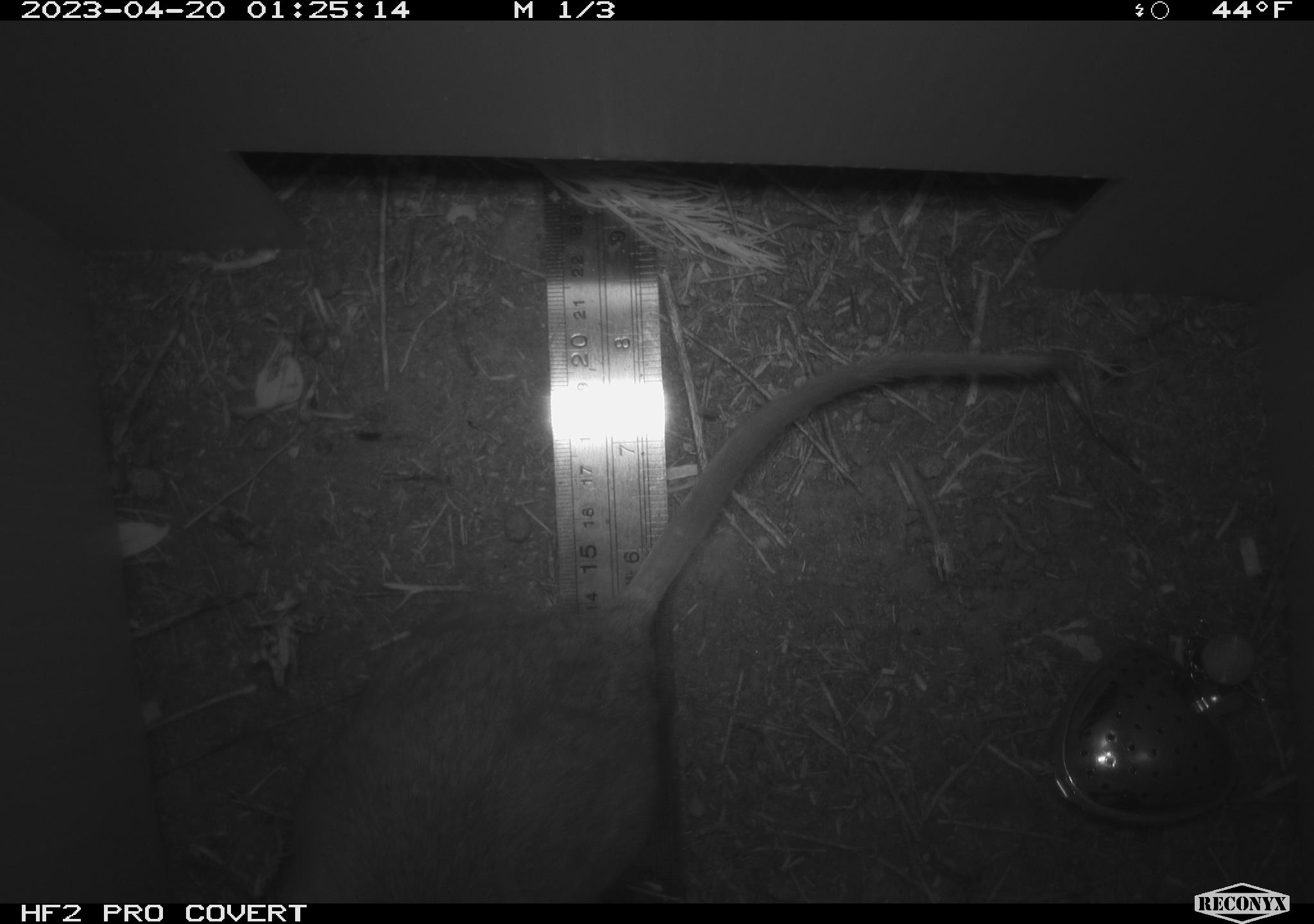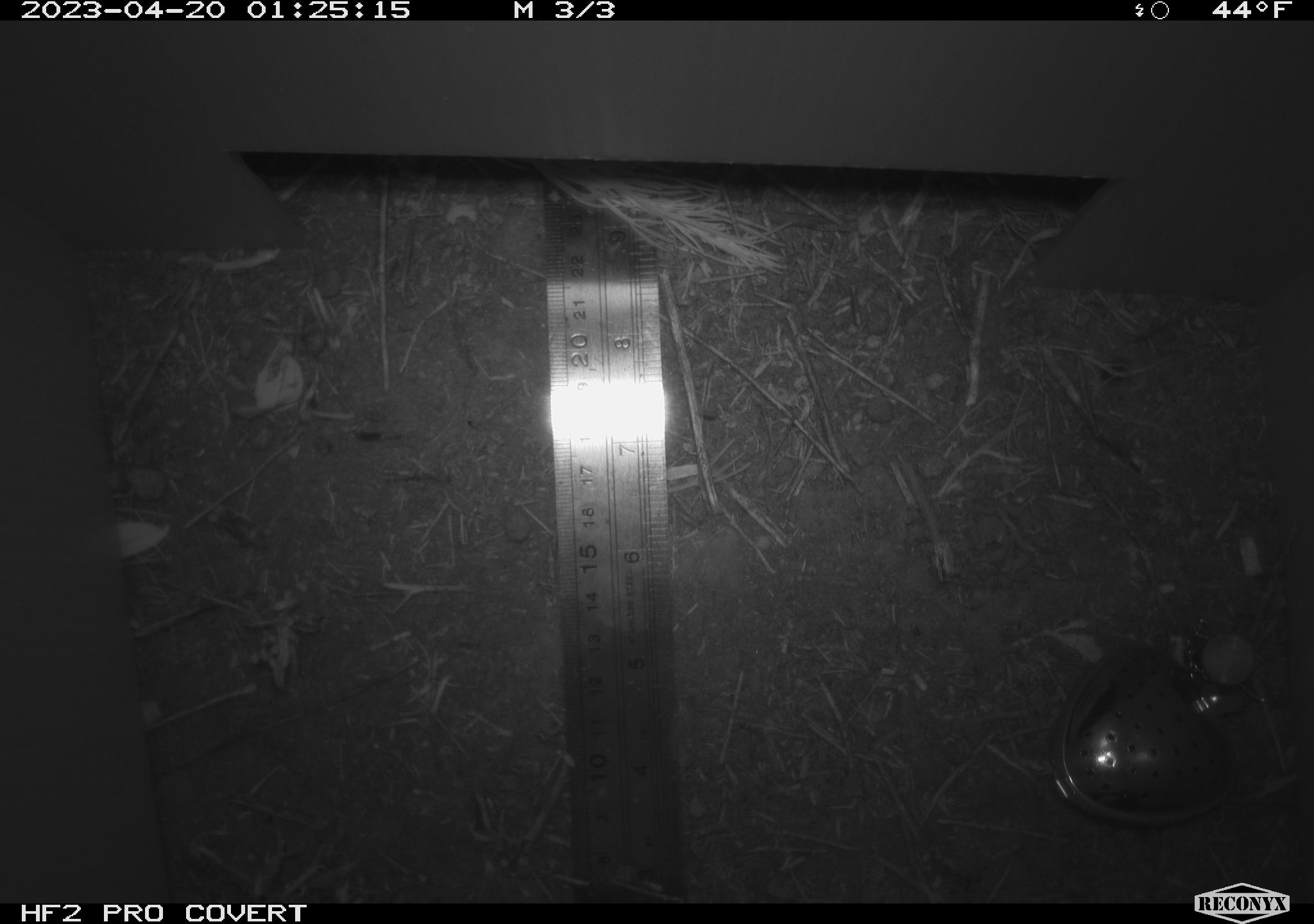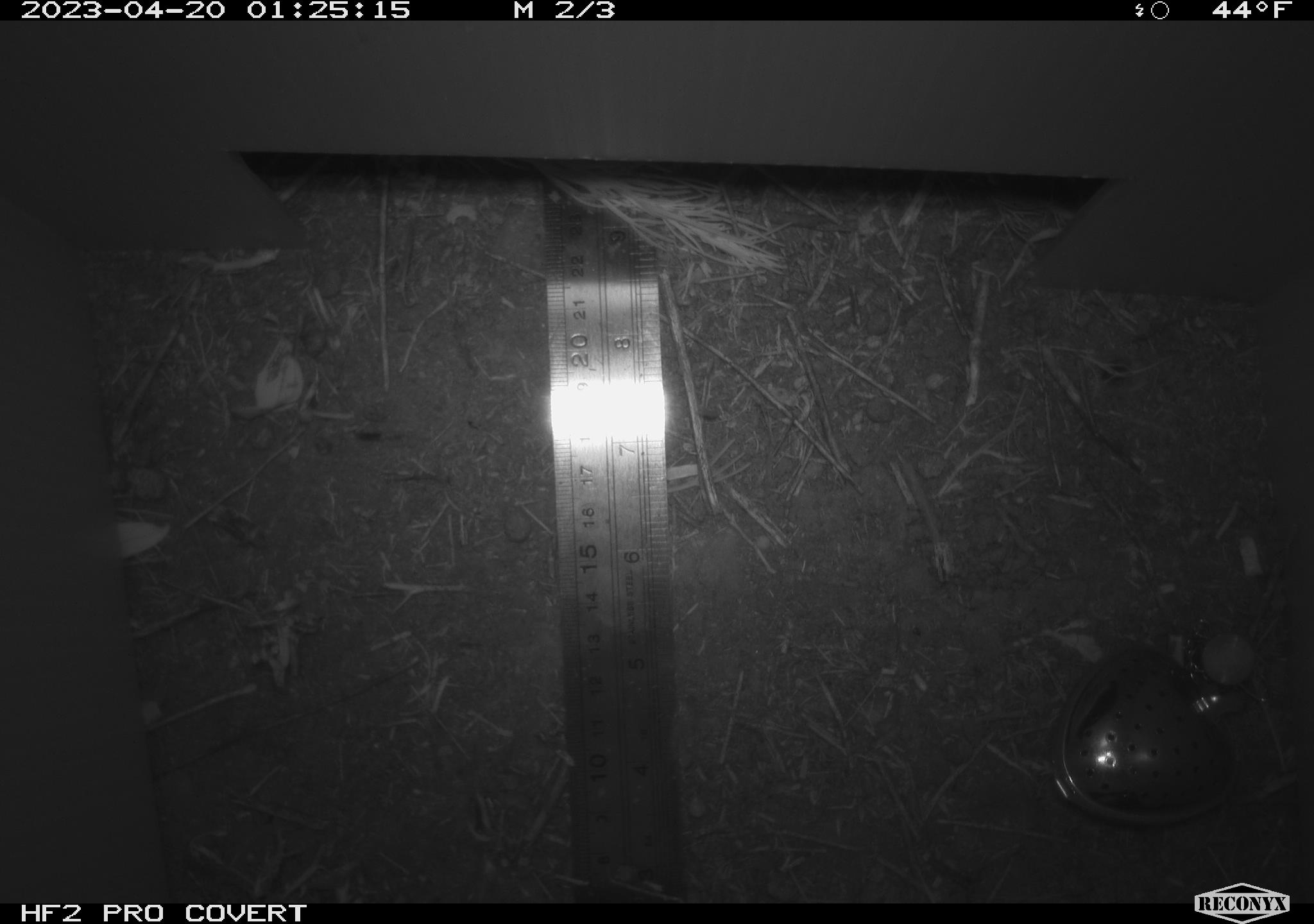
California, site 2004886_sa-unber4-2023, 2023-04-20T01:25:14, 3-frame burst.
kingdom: Animalia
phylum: Chordata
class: Mammalia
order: Rodentia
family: Cricetidae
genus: Neotoma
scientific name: Neotoma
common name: pack rat or woodrat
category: neotoma species